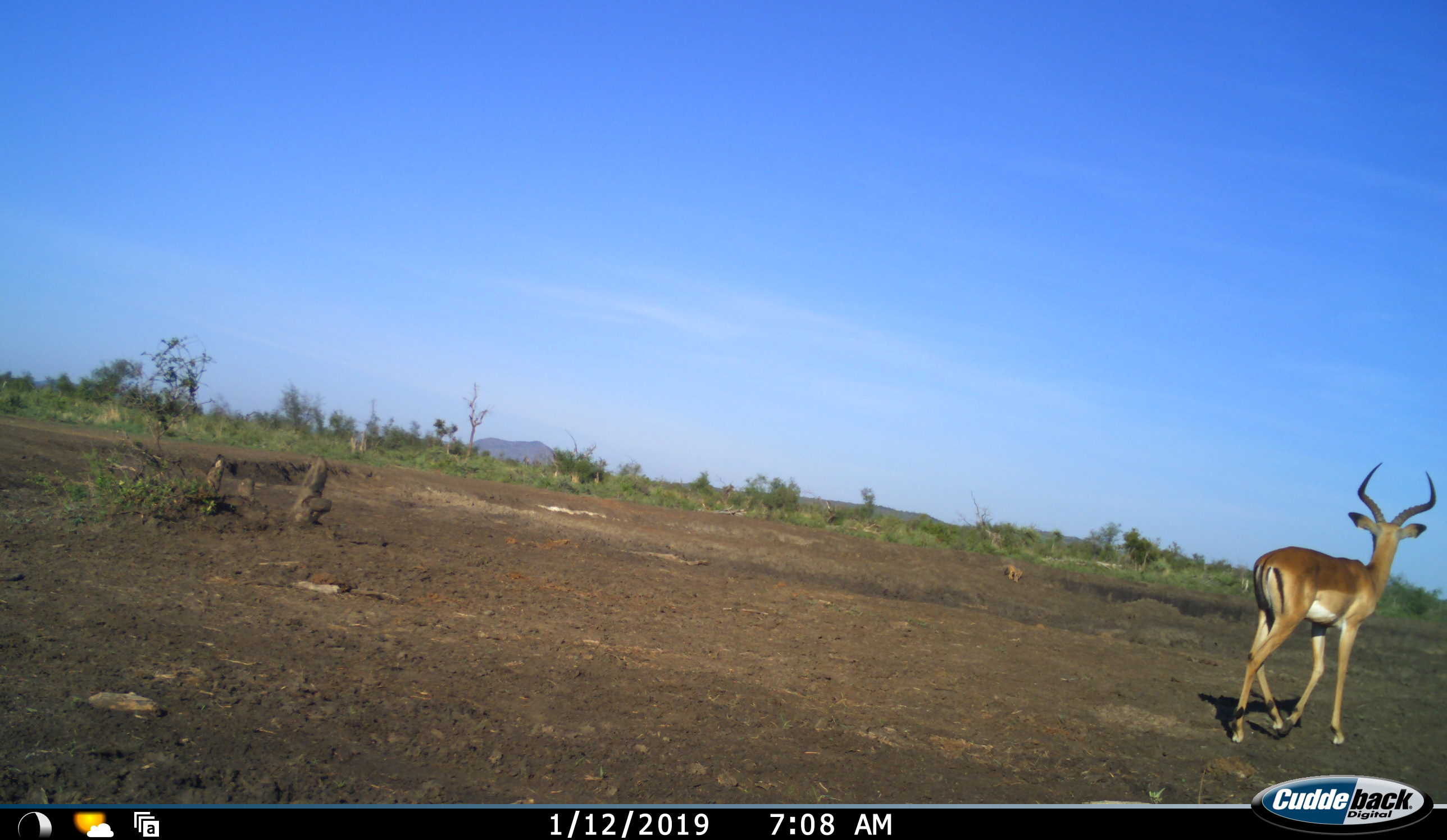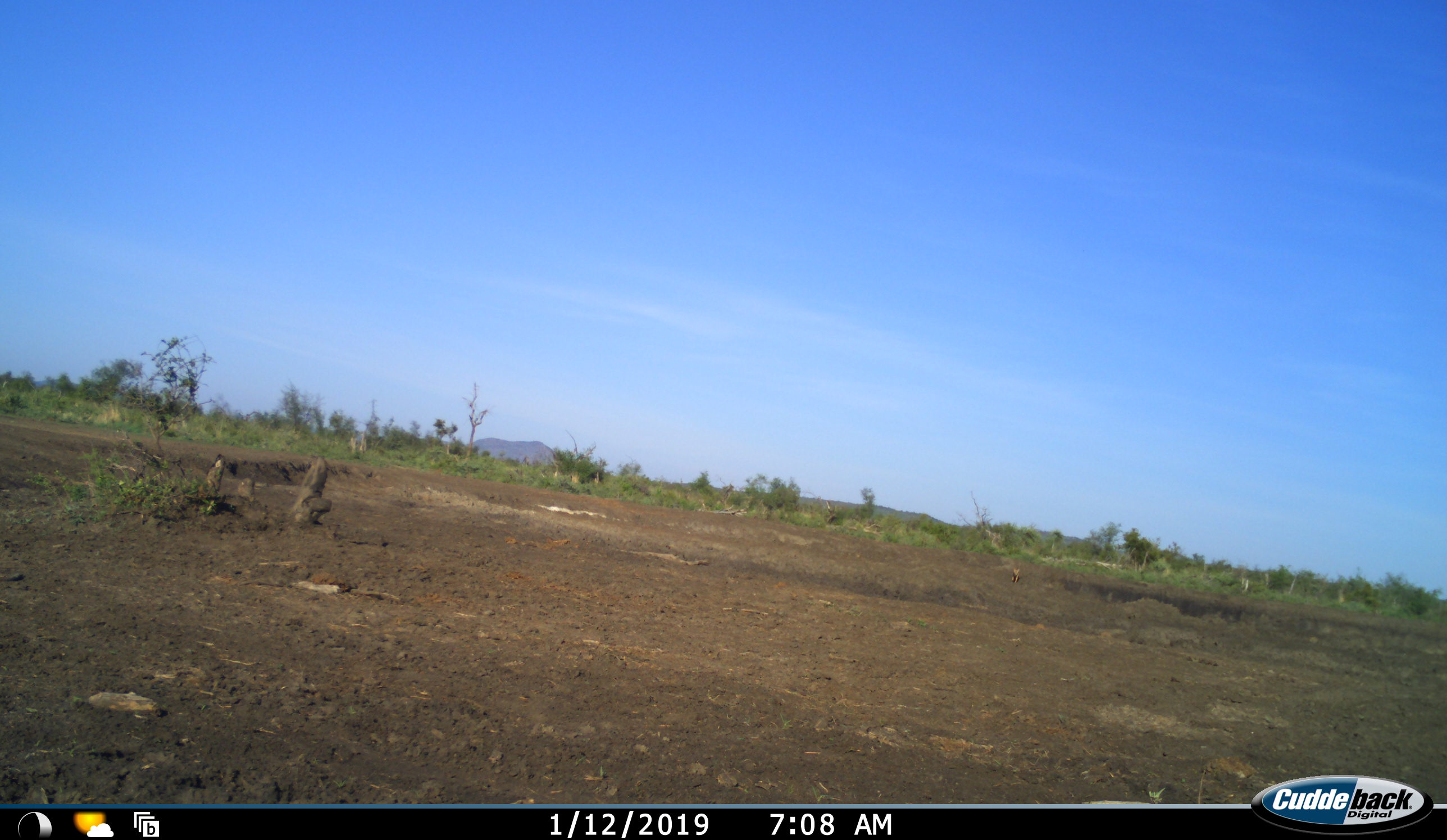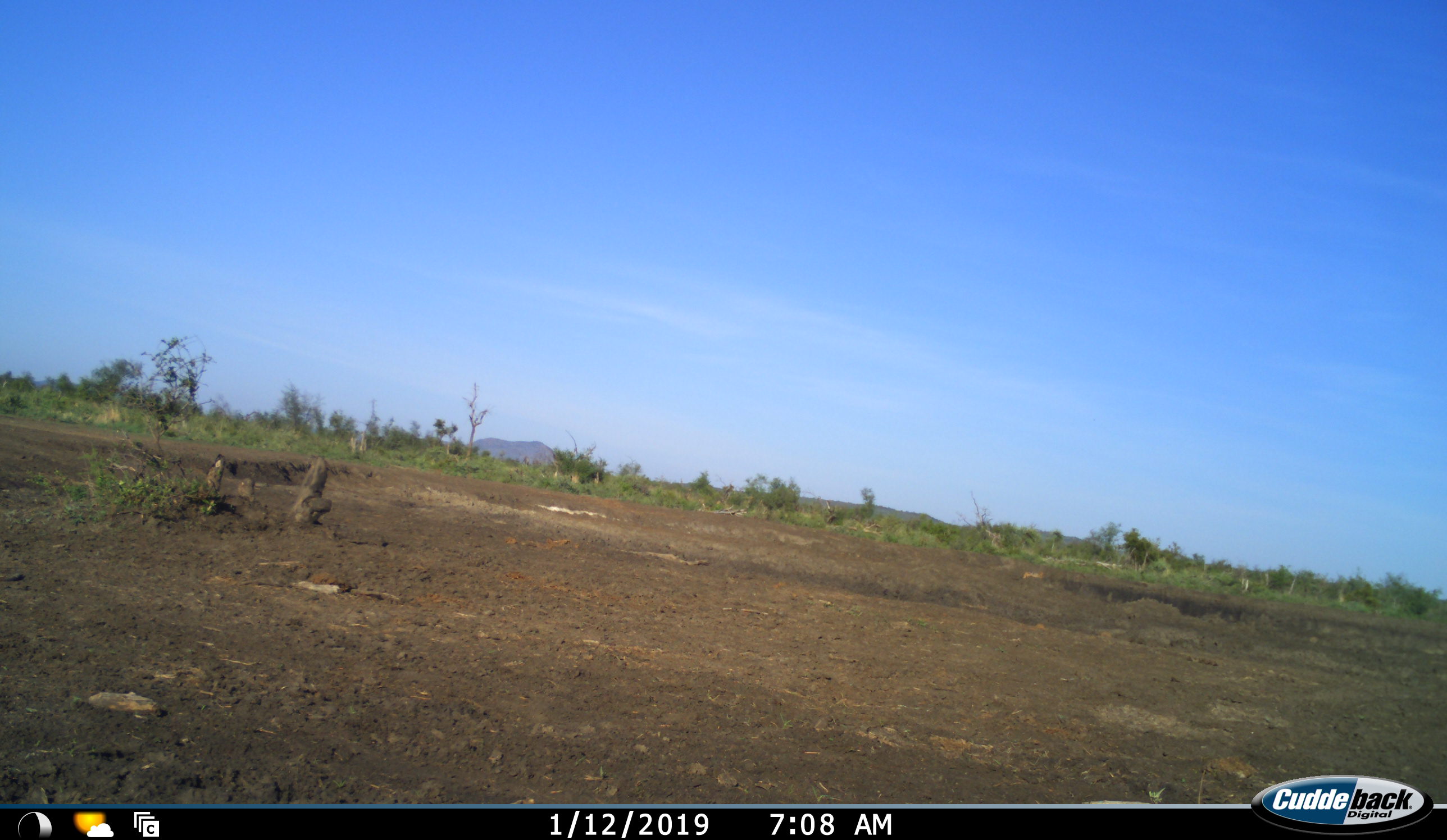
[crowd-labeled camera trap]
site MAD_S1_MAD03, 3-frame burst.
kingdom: Animalia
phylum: Chordata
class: Mammalia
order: Artiodactyla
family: Bovidae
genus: Aepyceros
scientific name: Aepyceros melampus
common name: impala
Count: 1.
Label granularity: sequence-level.